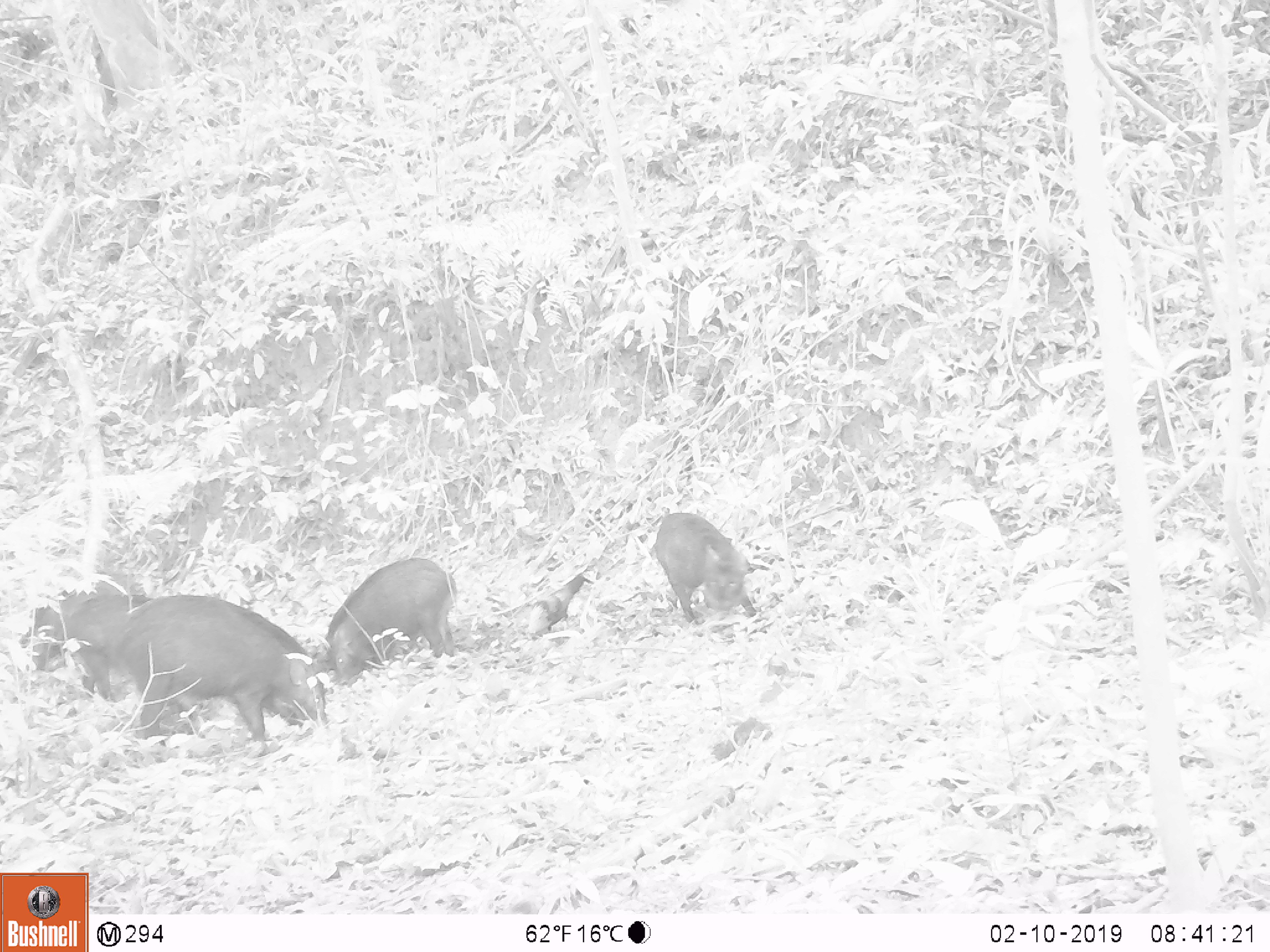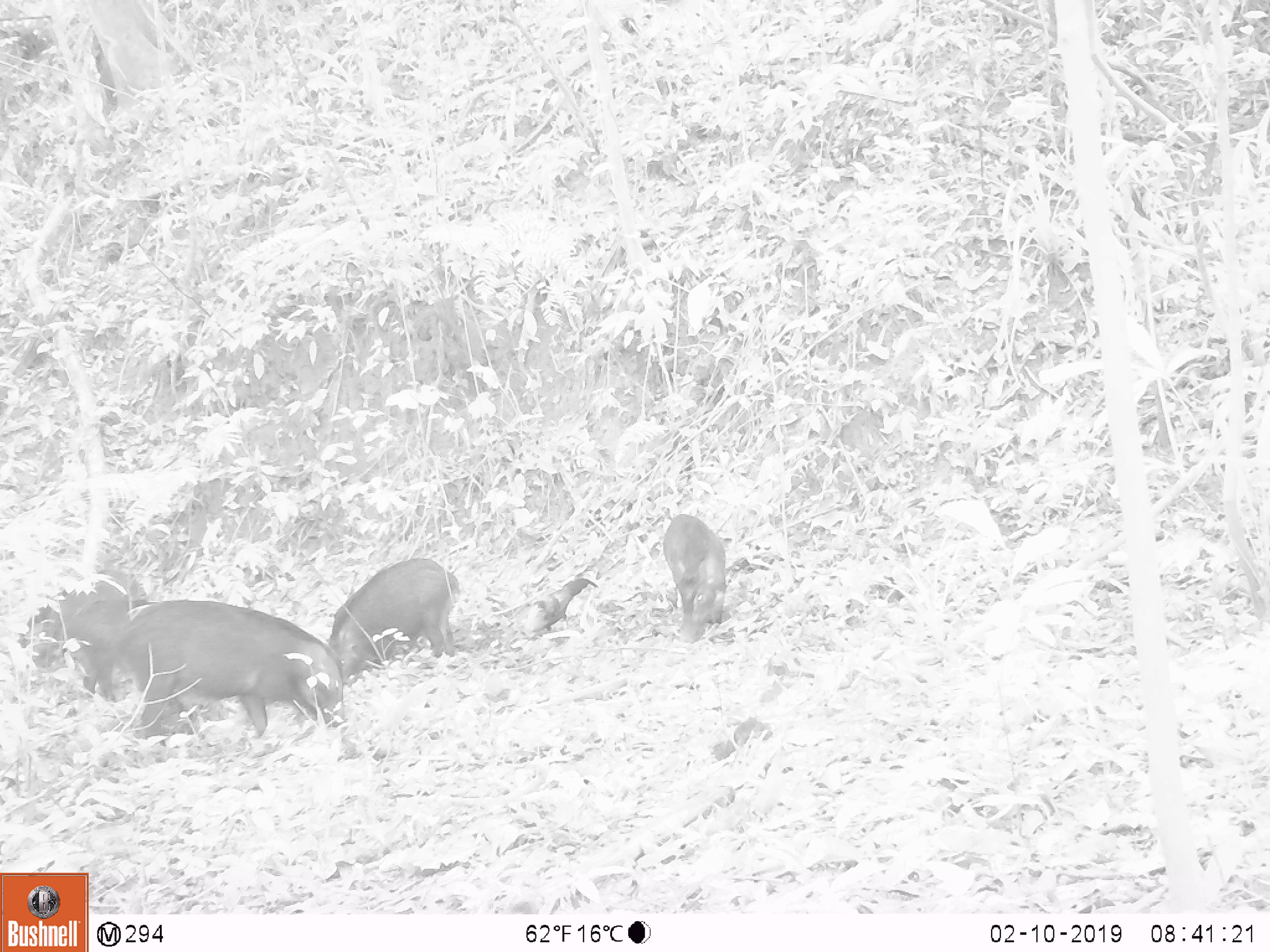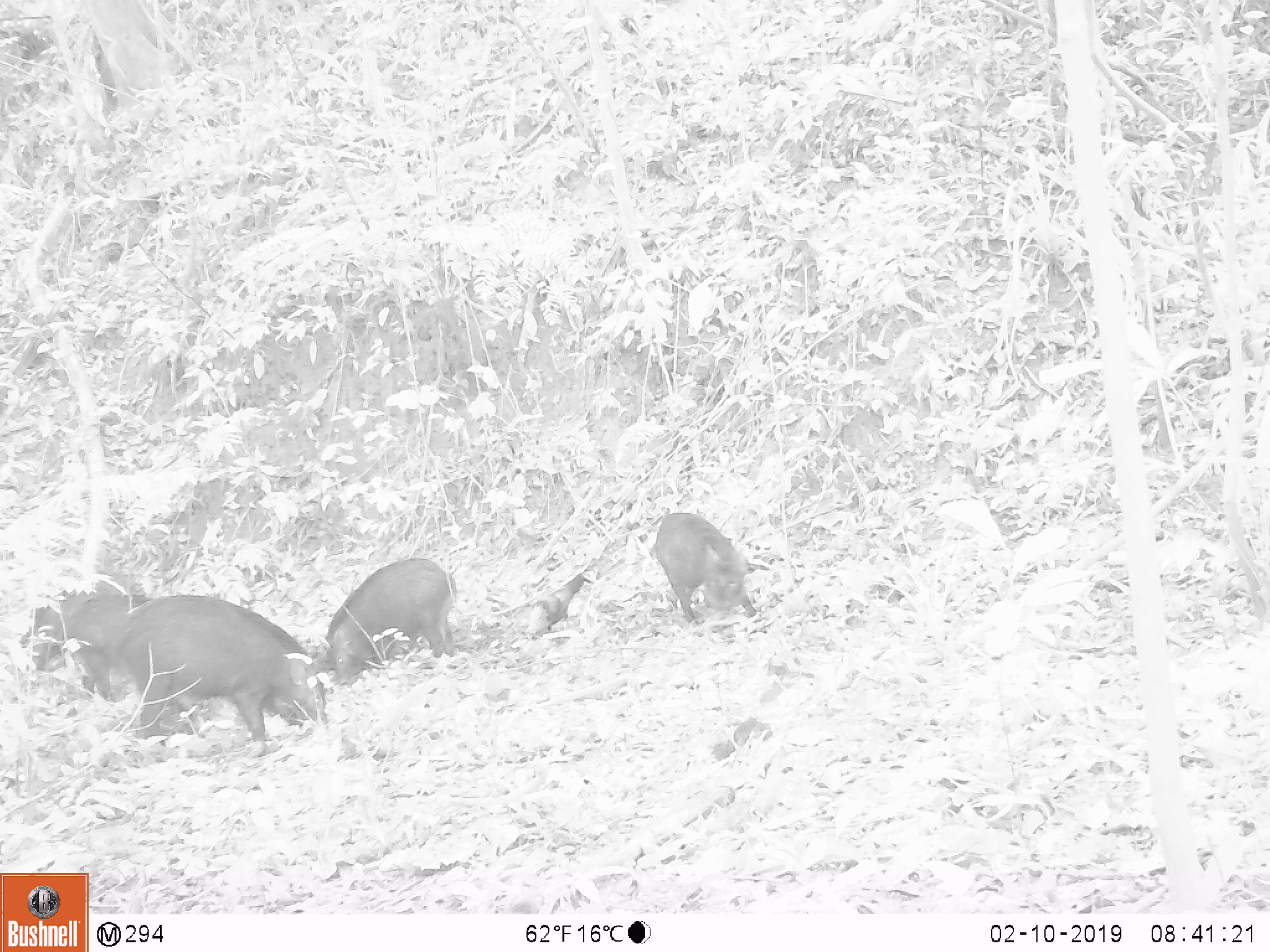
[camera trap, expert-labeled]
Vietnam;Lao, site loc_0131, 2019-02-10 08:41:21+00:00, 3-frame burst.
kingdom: Animalia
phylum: Chordata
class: Aves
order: Galliformes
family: Phasianidae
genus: Gallus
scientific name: Gallus gallus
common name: red junglefowl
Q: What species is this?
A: Red junglefowl (Gallus gallus).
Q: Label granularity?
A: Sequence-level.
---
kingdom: Animalia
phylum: Chordata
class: Mammalia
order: Artiodactyla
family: Suidae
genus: Sus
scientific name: Sus scrofa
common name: eurasian wild pig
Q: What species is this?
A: Eurasian wild pig (Sus scrofa).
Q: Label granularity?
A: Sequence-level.